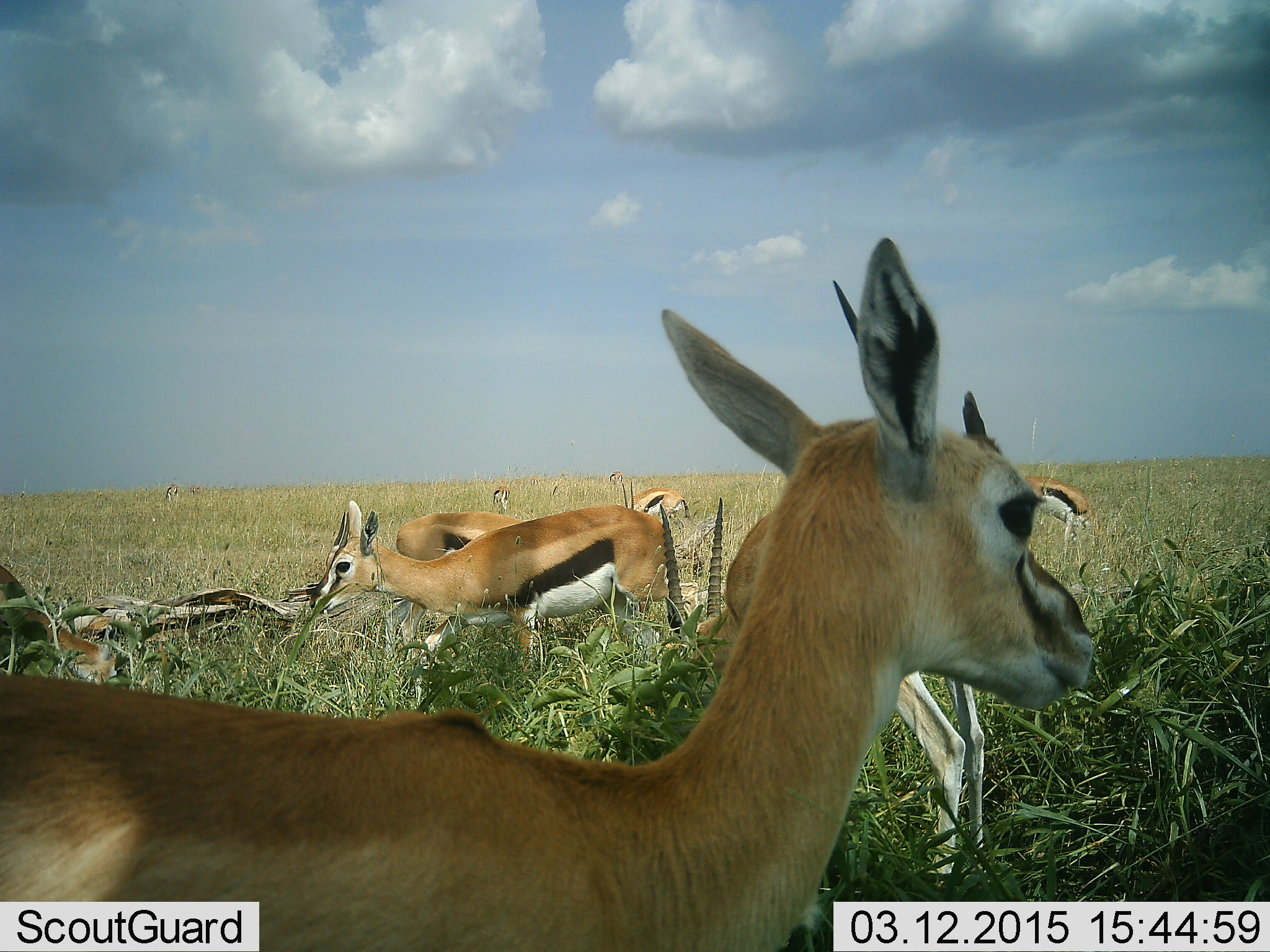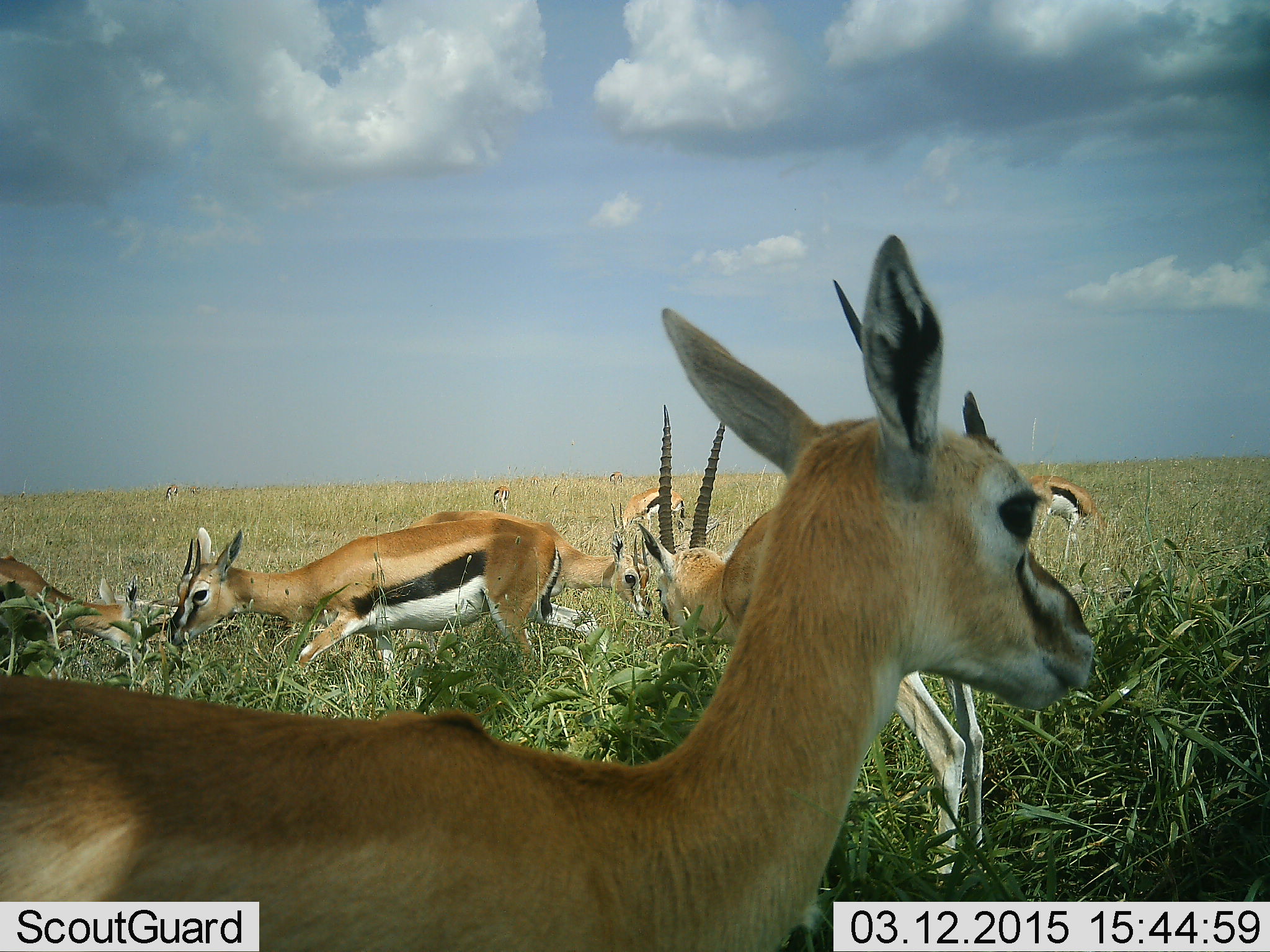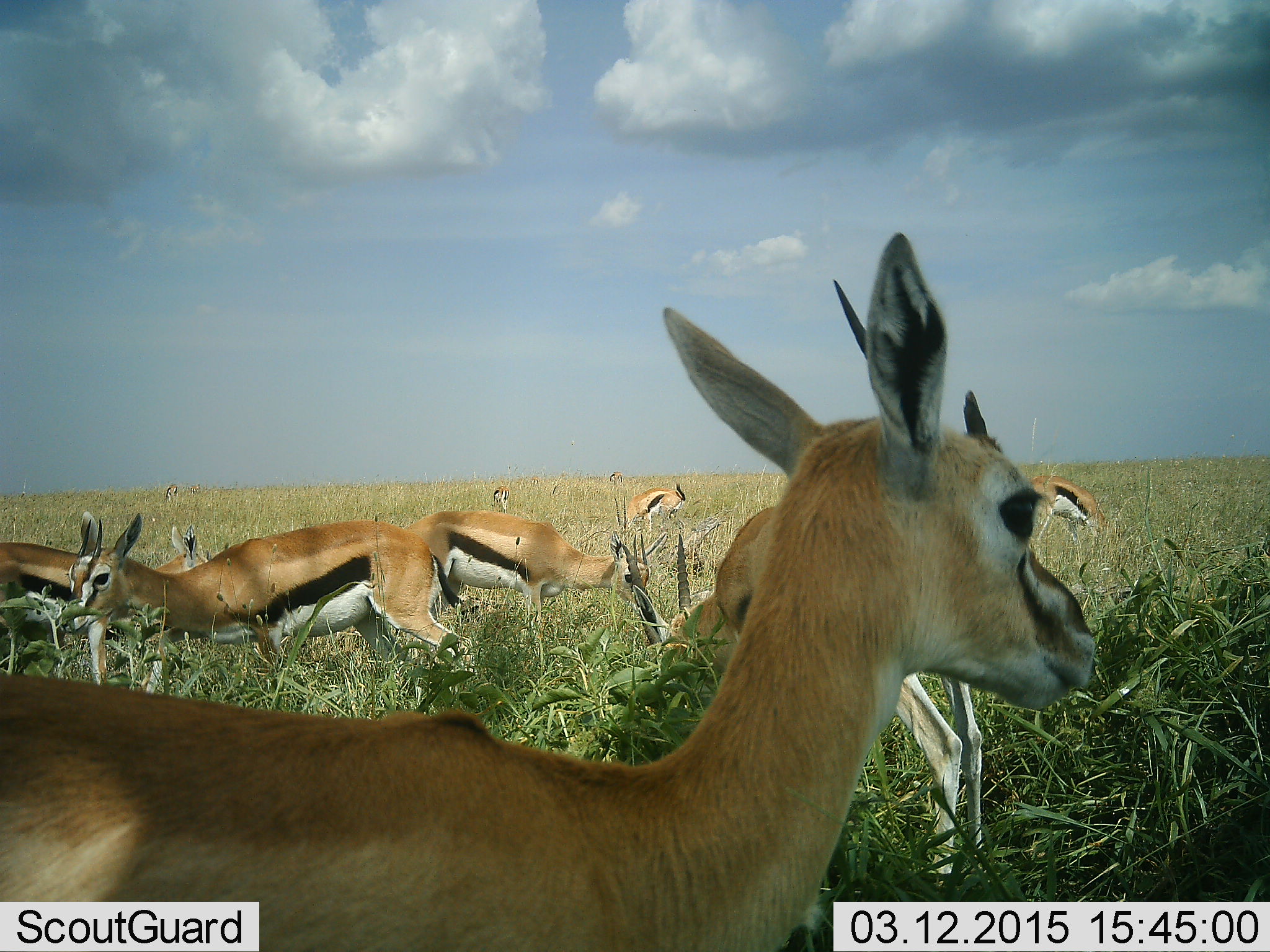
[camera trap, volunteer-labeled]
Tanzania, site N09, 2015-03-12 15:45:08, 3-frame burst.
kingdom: Animalia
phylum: Chordata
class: Mammalia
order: Artiodactyla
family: Bovidae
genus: Eudorcas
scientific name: Eudorcas thomsonii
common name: thomson's gazelle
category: gazellethomsons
Gazellethomsons (thomson's gazelle) (Eudorcas thomsonii), count 9. Behavior (volunteer vote fractions): standing 90%, resting 20%, moving 30%, interacting 10%. Young present (vote fraction): 10%. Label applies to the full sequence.